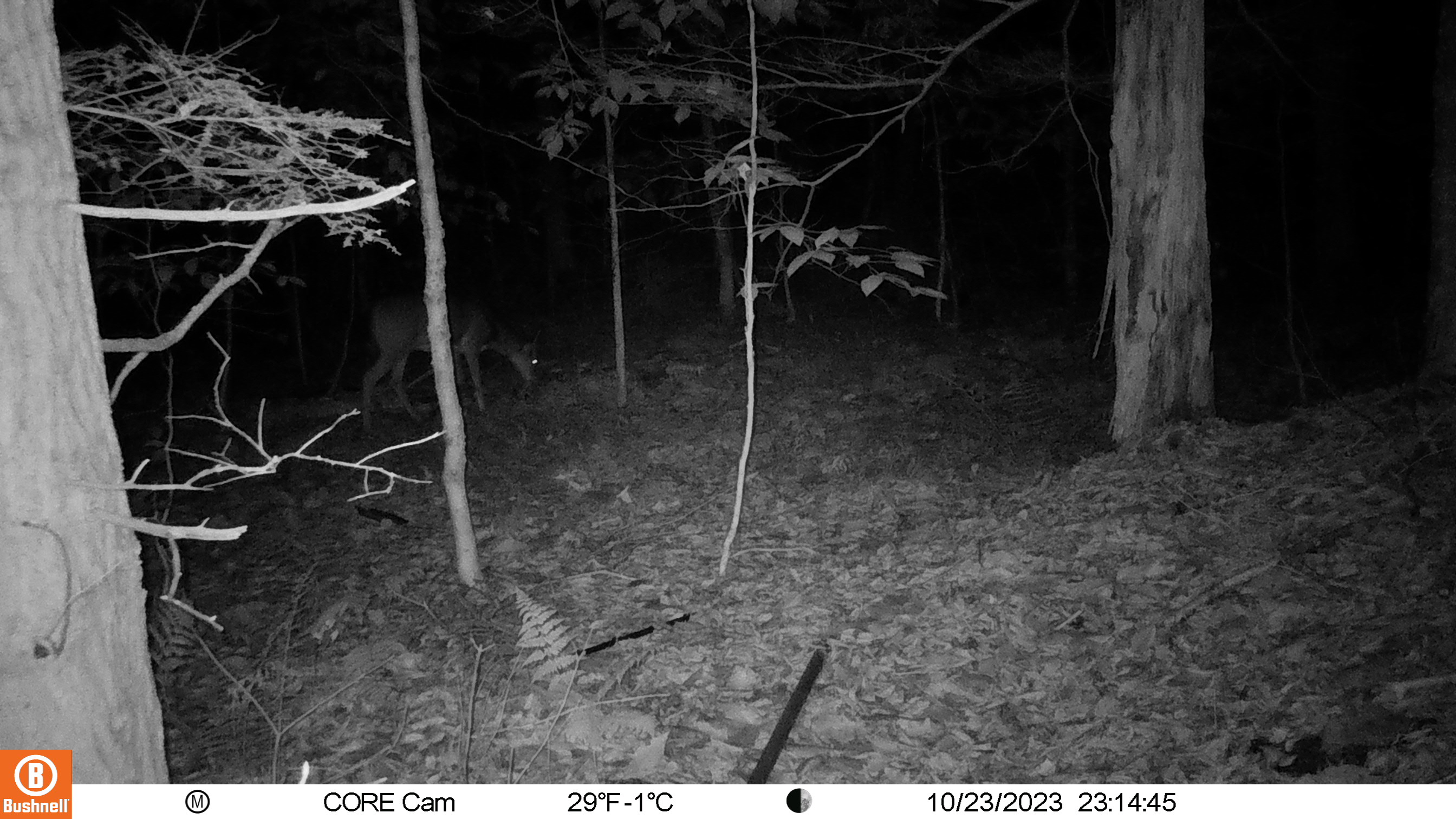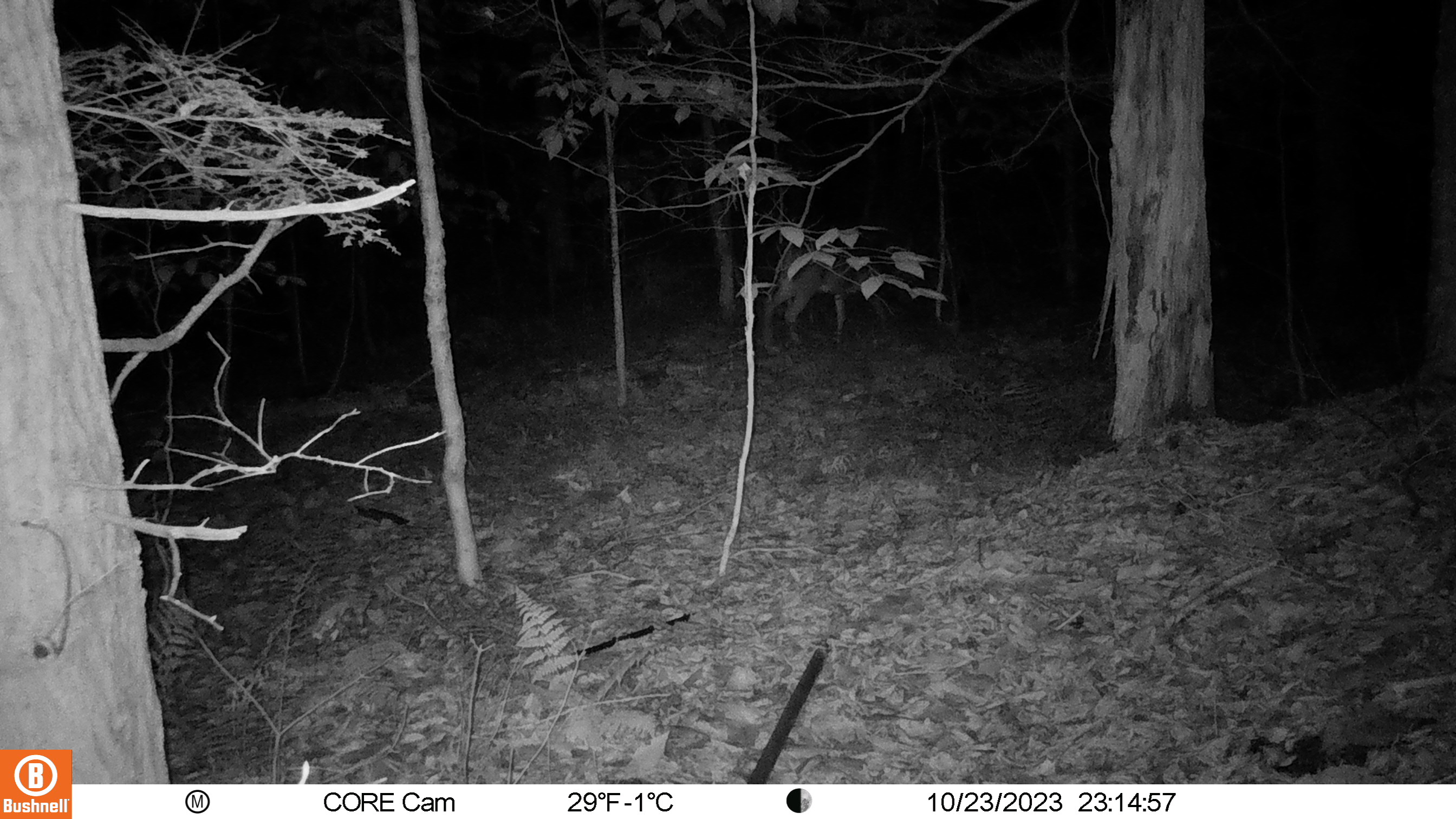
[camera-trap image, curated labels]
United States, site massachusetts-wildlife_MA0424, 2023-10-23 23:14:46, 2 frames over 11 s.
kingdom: Animalia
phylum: Chordata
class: Mammalia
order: Artiodactyla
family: Cervidae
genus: Odocoileus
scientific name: Odocoileus virginianus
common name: white-tailed deer